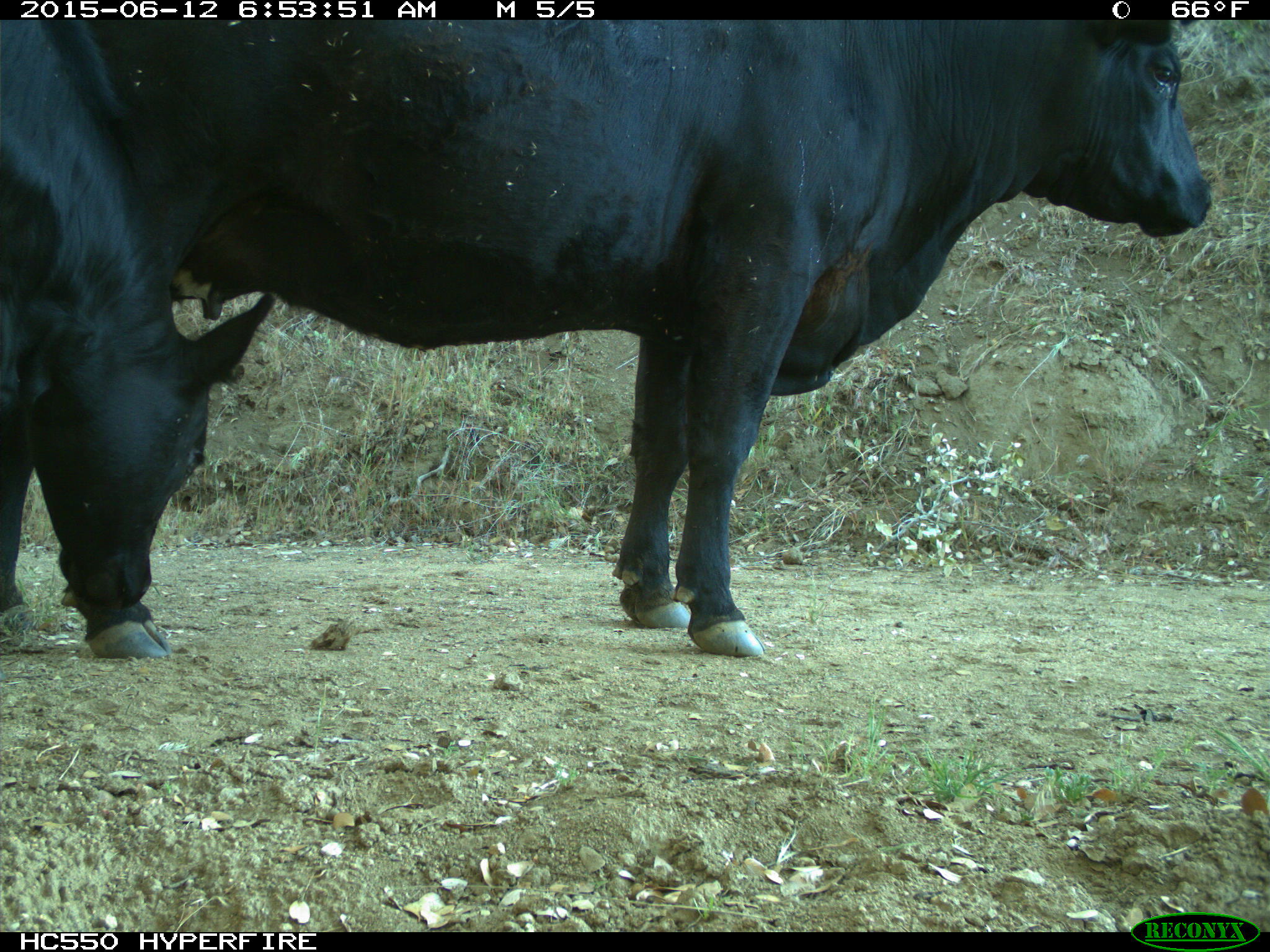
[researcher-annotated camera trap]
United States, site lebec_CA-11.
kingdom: Animalia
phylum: Chordata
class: Mammalia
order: Artiodactyla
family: Bovidae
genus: Bos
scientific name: Bos taurus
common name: domestic cow